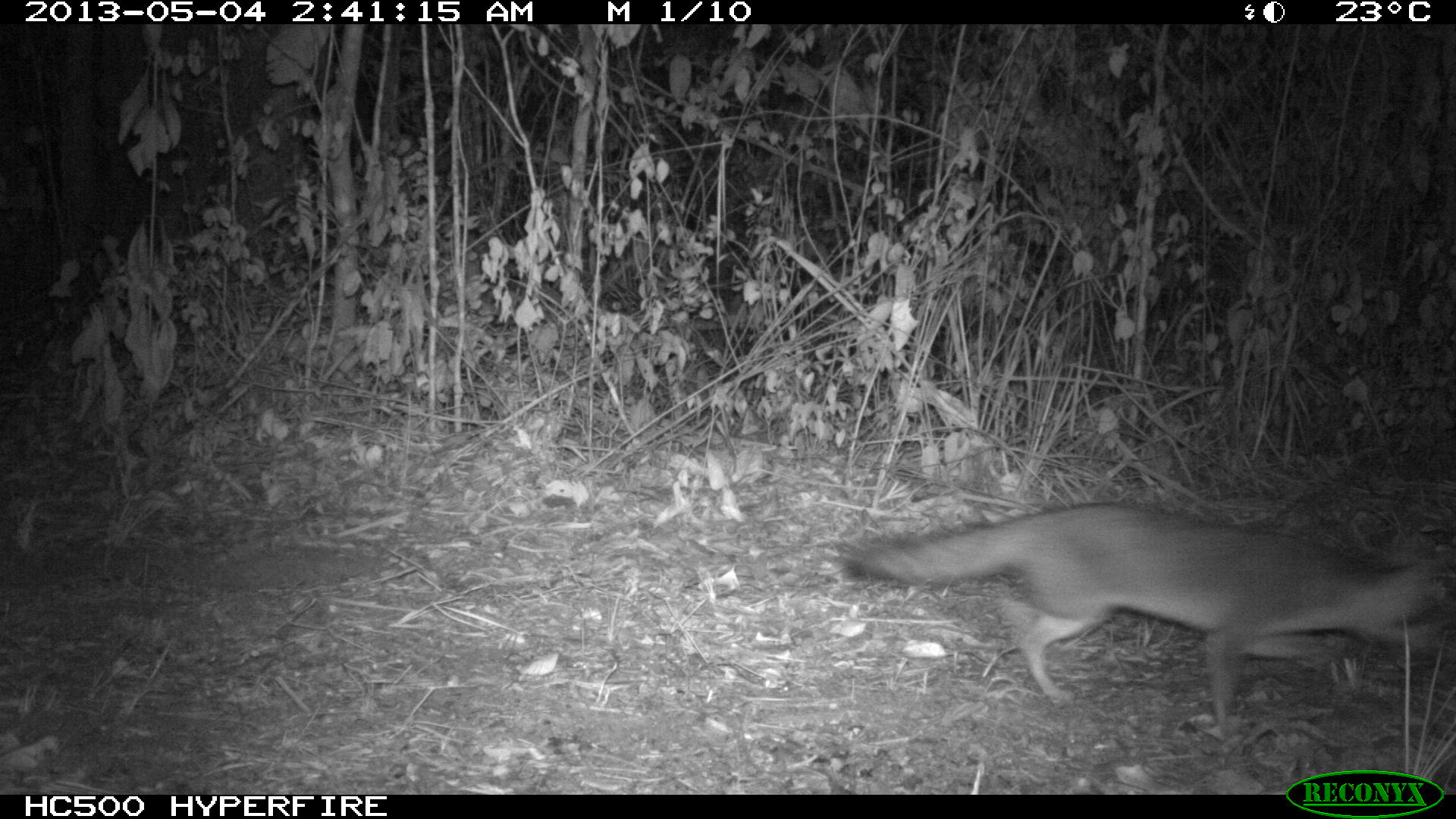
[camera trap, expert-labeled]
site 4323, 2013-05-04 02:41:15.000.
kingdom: Animalia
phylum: Chordata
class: Mammalia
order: Carnivora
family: Canidae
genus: Urocyon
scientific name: Urocyon cinereoargenteus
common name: gray fox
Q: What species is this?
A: Urocyon cinereoargenteus (gray fox).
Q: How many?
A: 1.